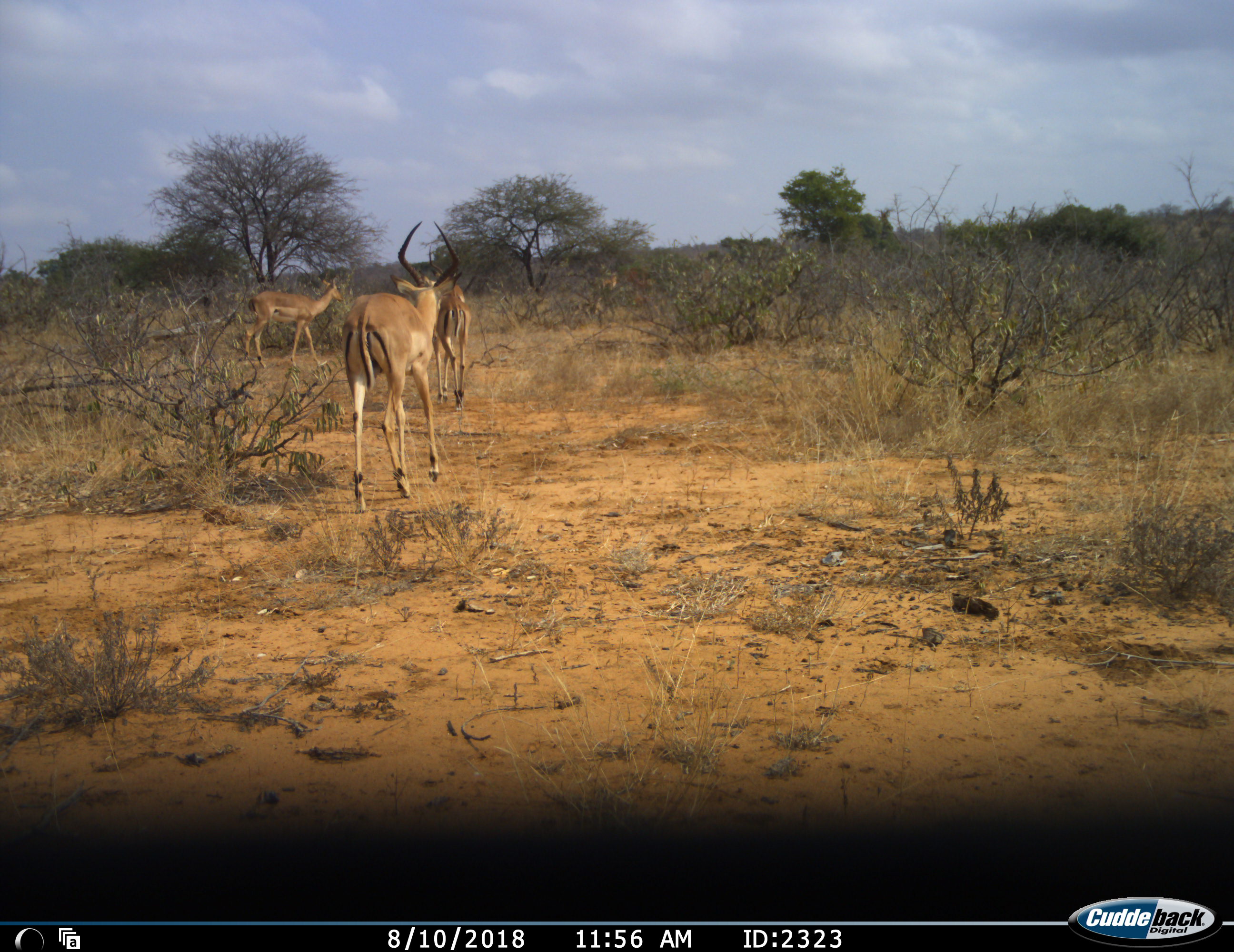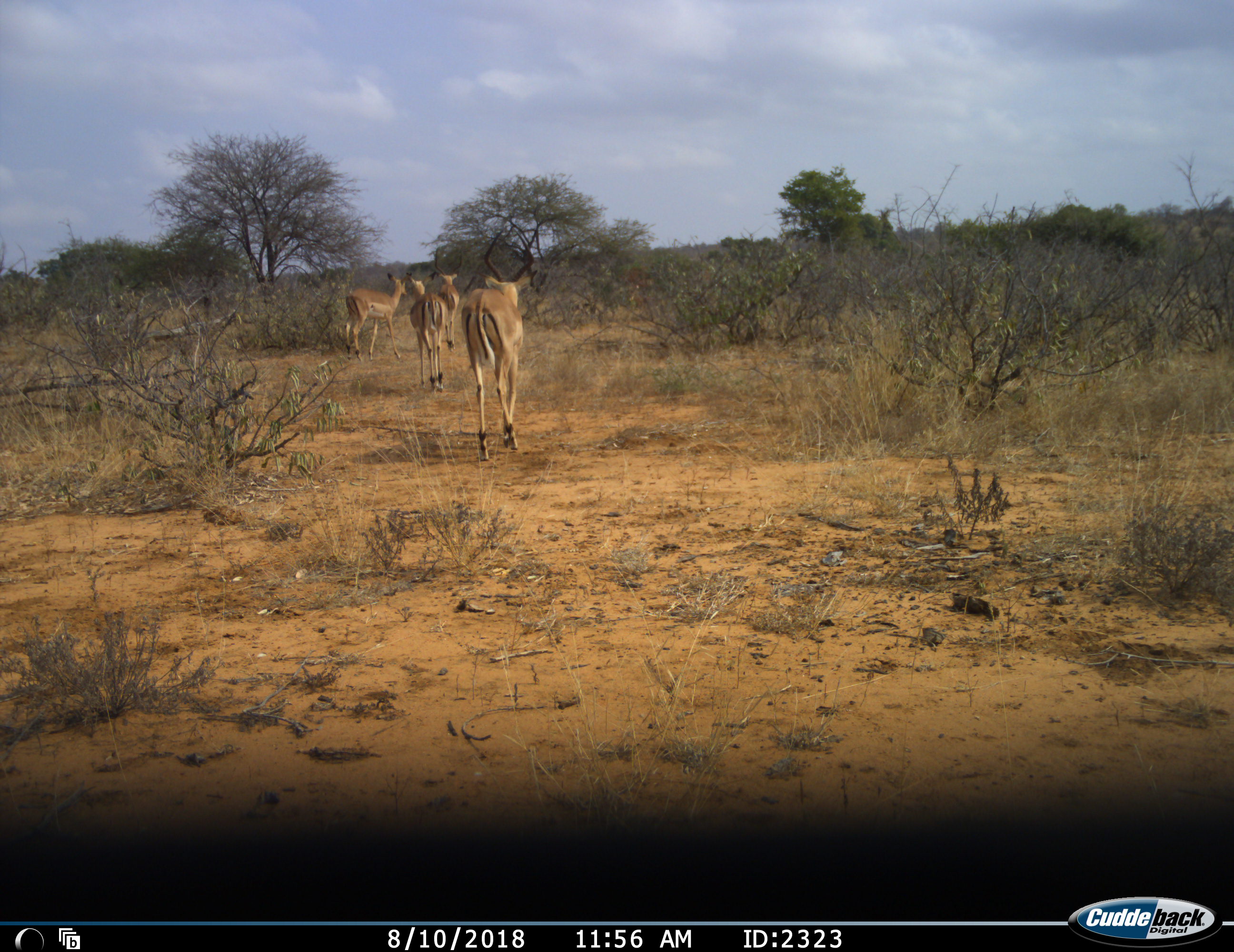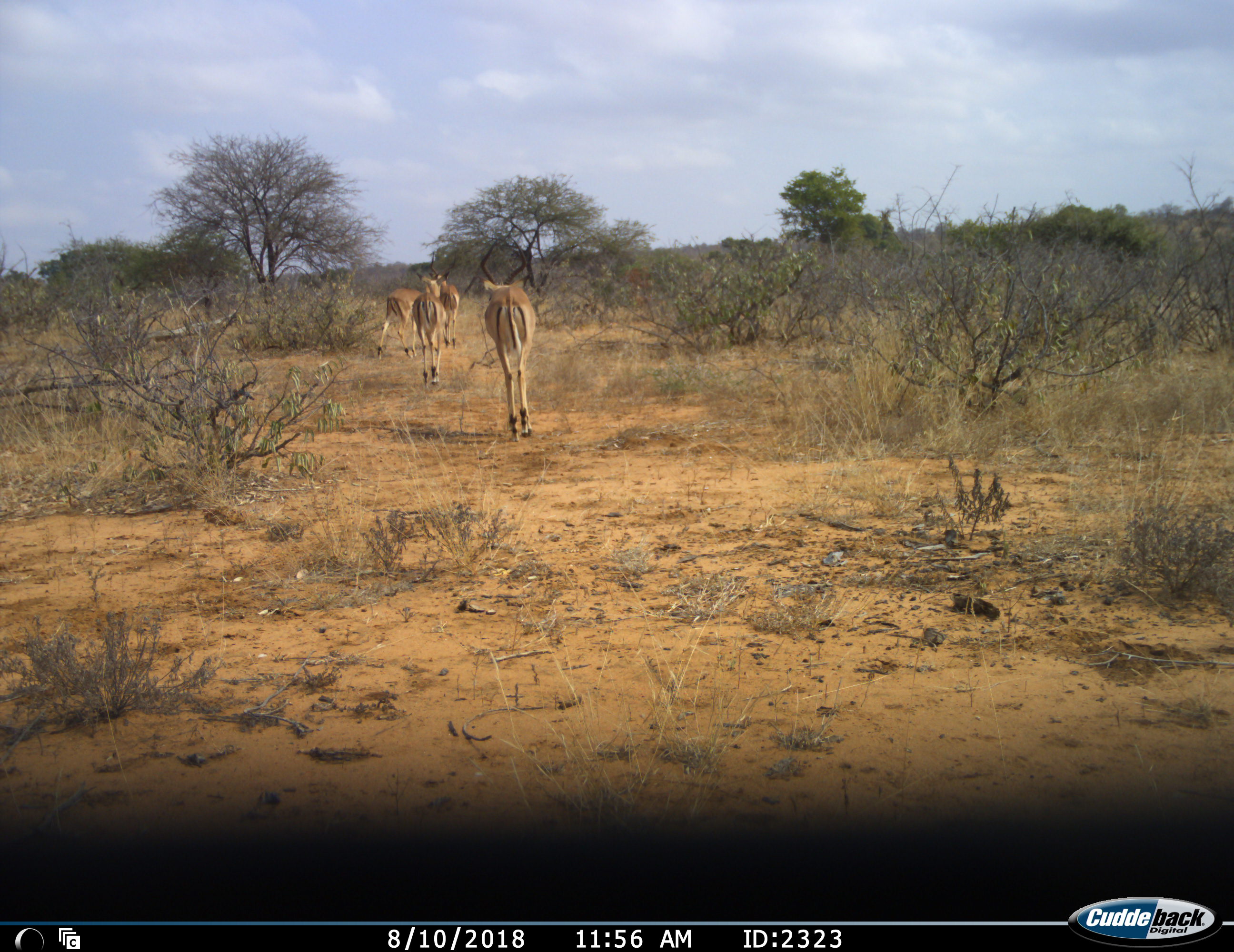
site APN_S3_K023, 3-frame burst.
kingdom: Animalia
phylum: Chordata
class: Mammalia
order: Artiodactyla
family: Bovidae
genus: Aepyceros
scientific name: Aepyceros melampus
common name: impala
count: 4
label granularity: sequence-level